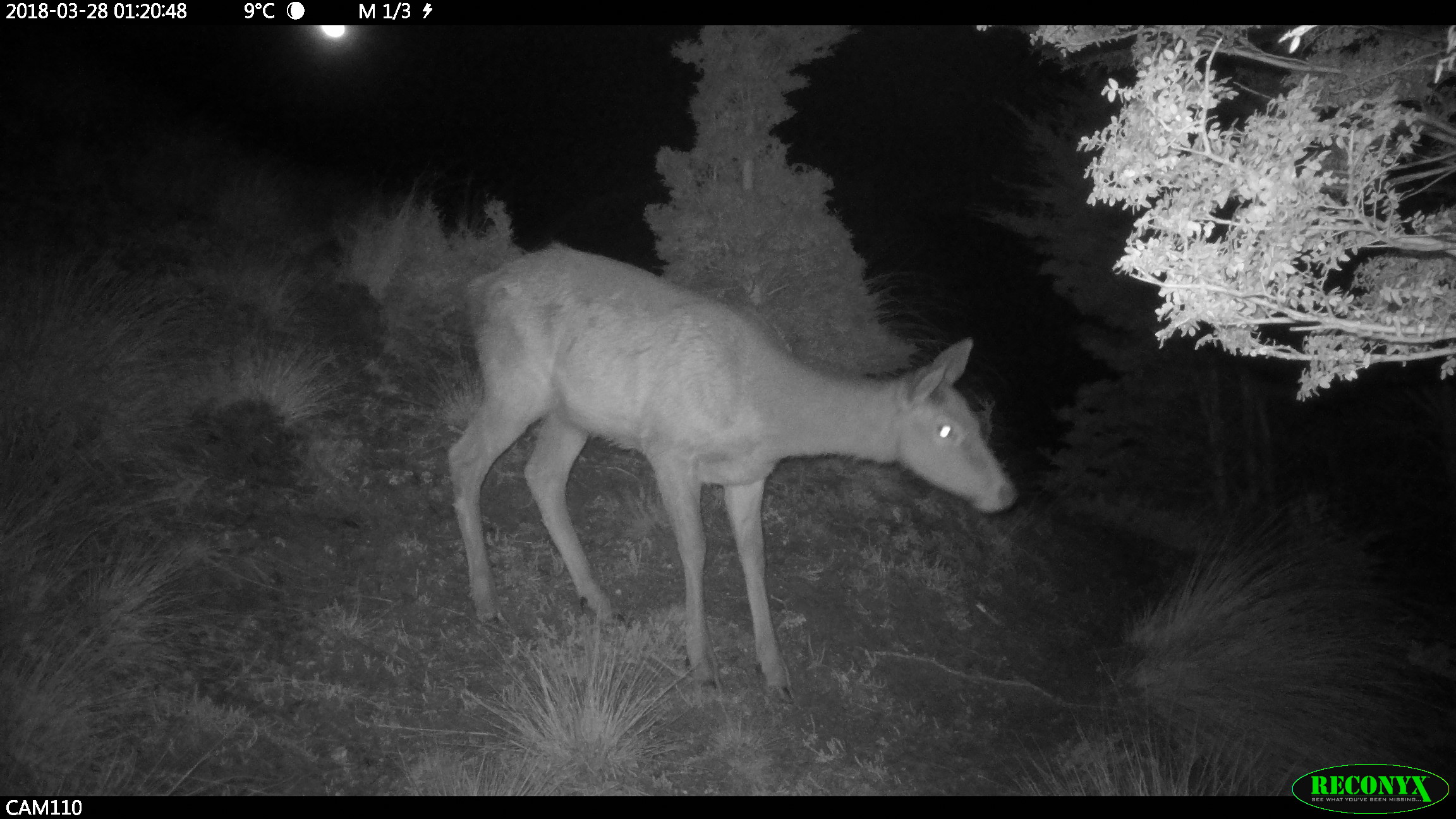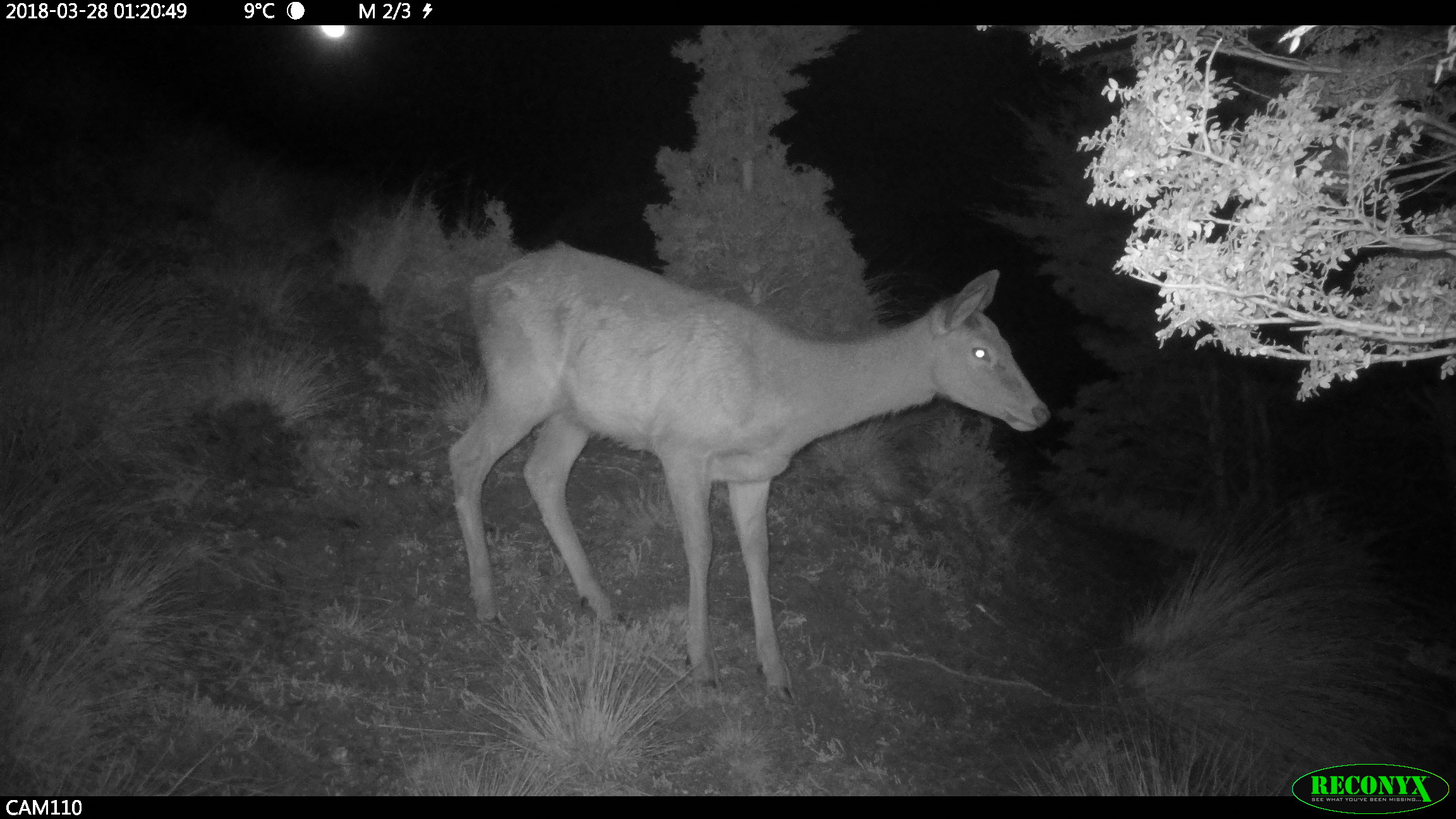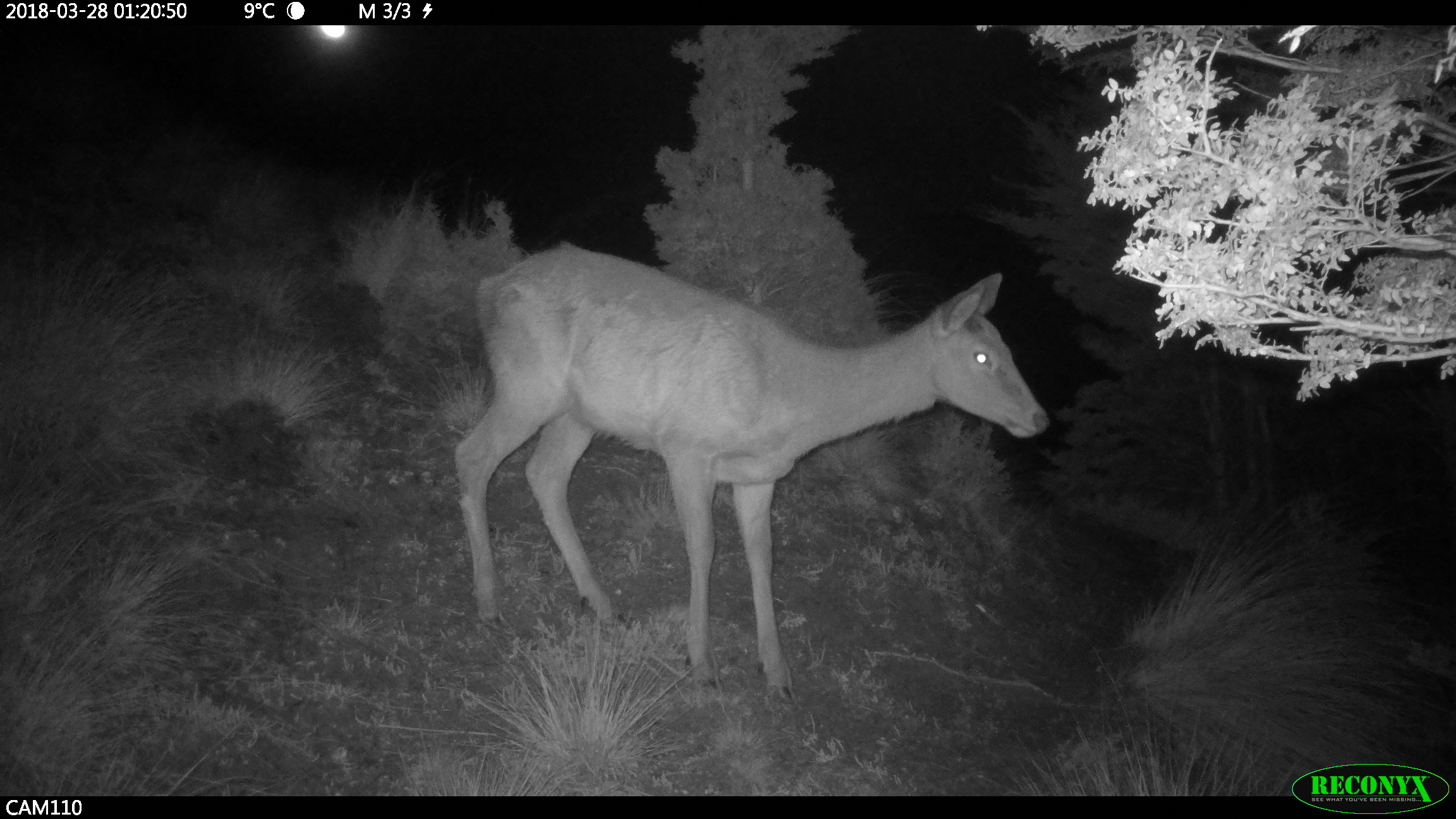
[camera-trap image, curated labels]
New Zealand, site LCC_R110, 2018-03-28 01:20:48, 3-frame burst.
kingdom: Animalia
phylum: Chordata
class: Mammalia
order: Artiodactyla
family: Cervidae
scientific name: Cervidae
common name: deer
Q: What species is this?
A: Deer (Cervidae).